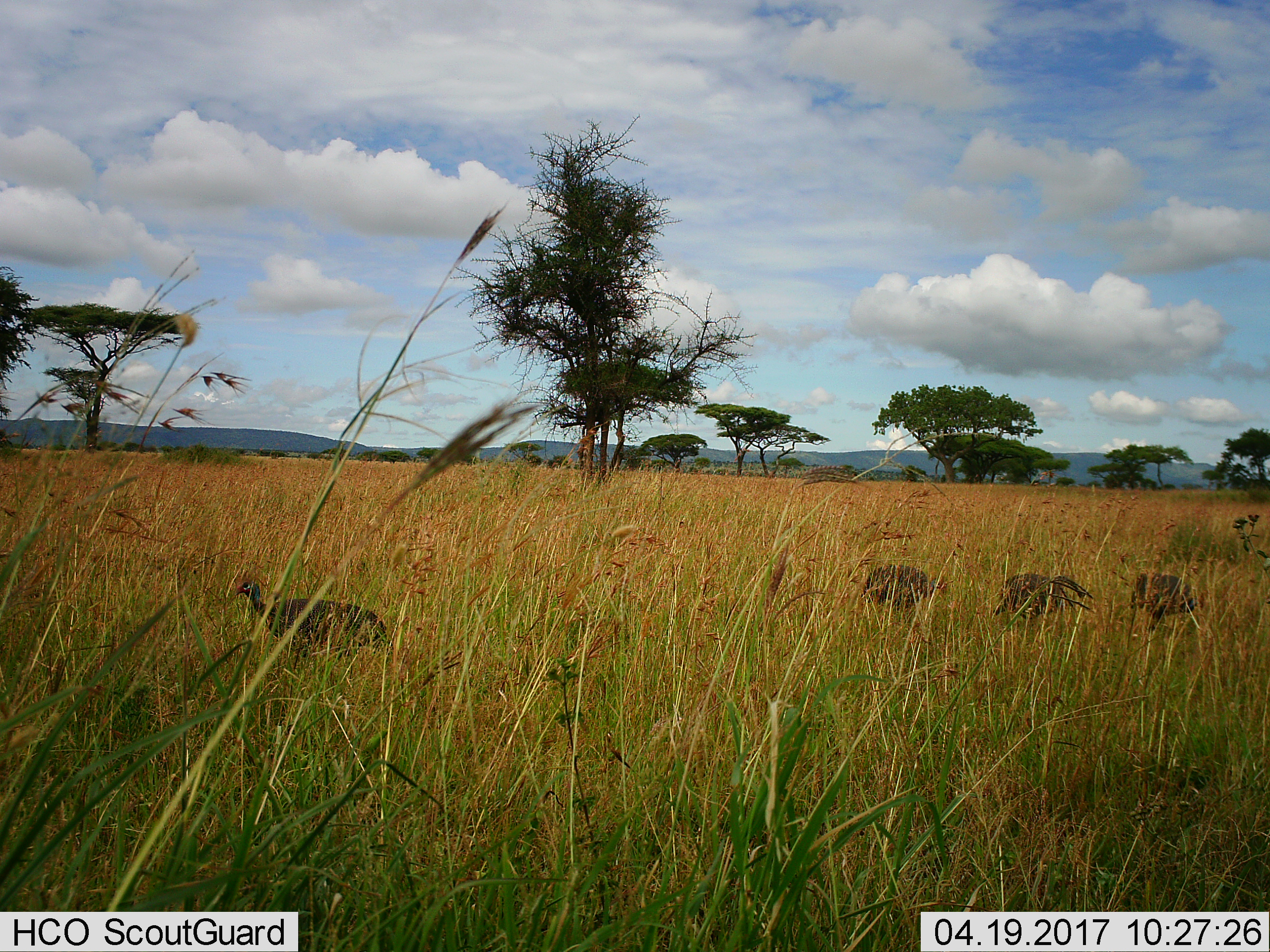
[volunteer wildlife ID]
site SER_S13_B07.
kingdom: Animalia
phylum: Chordata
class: Aves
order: Galliformes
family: Numididae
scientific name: Numididae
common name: guineafowl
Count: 4.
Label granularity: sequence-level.